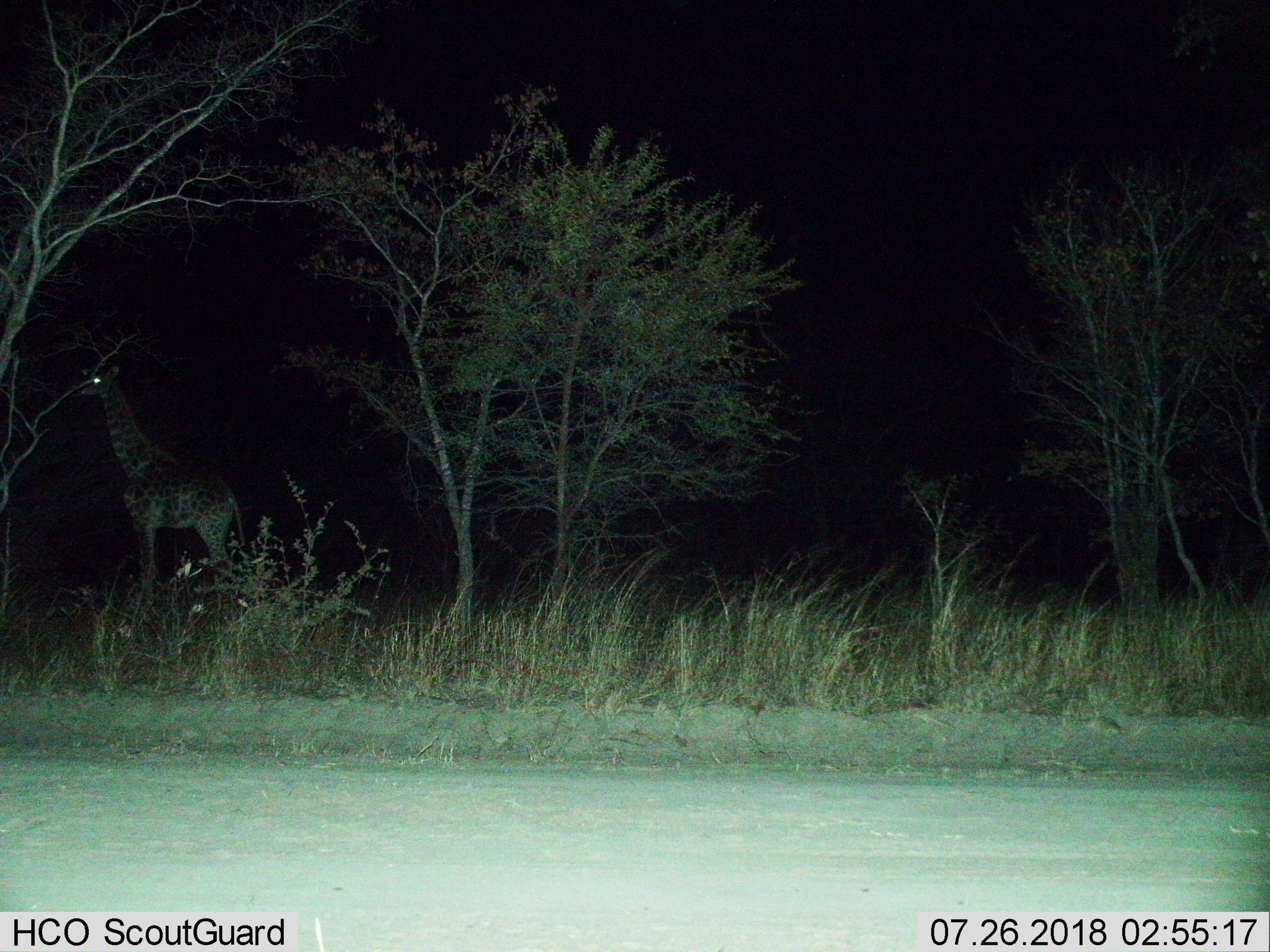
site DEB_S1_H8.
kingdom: Animalia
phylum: Chordata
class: Mammalia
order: Artiodactyla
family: Giraffidae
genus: Giraffa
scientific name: Giraffa camelopardalis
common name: giraffe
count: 1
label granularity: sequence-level